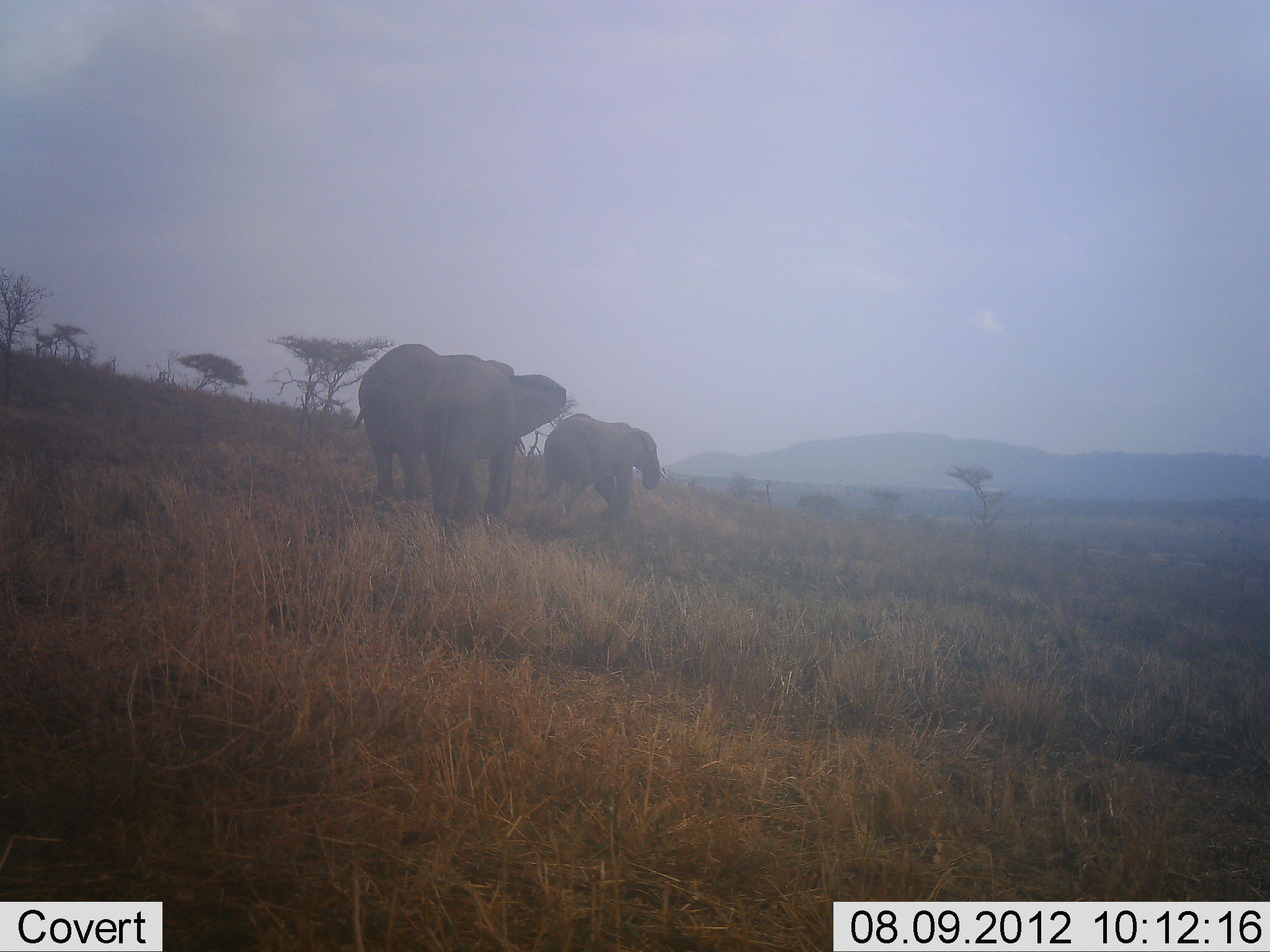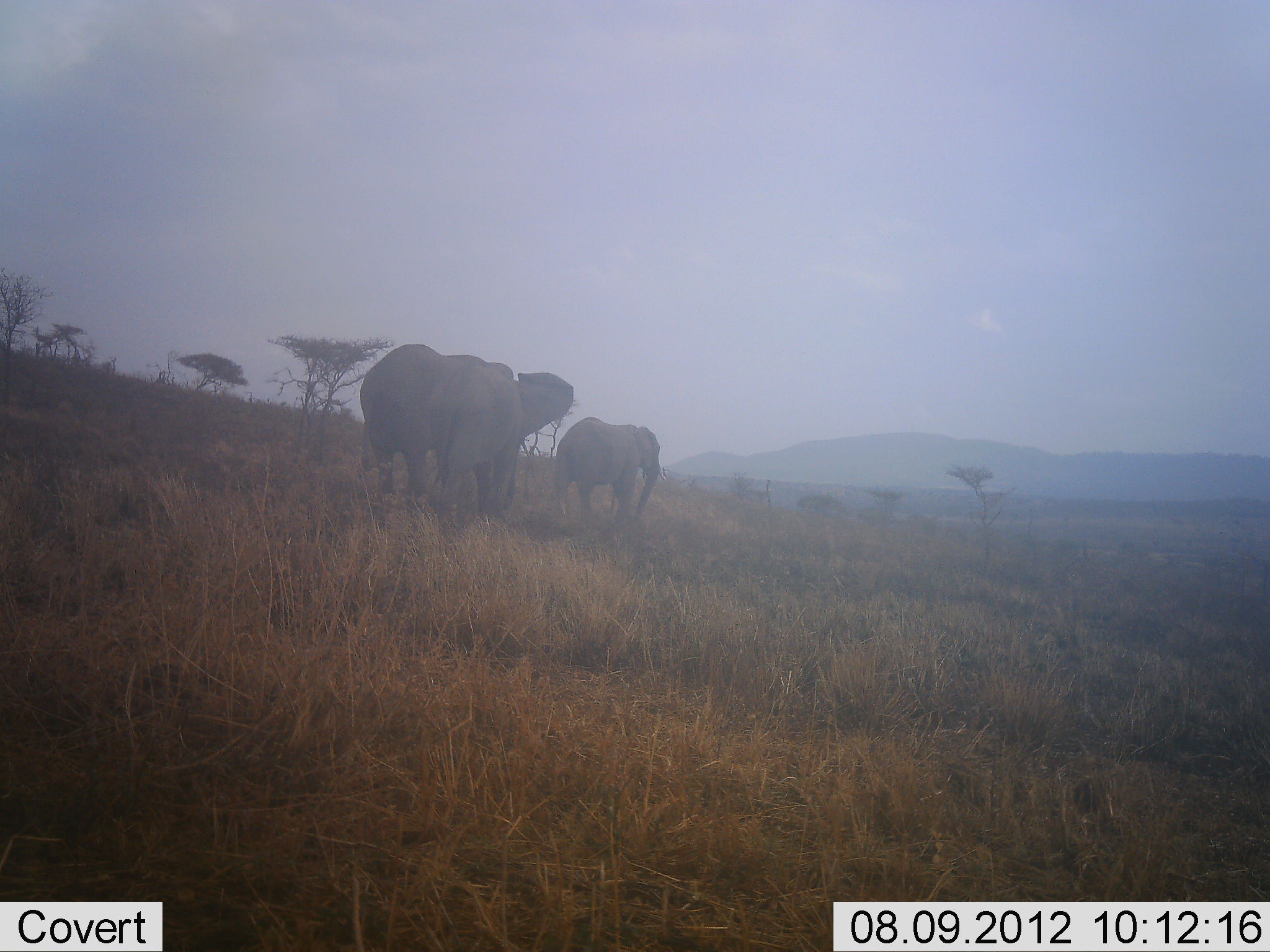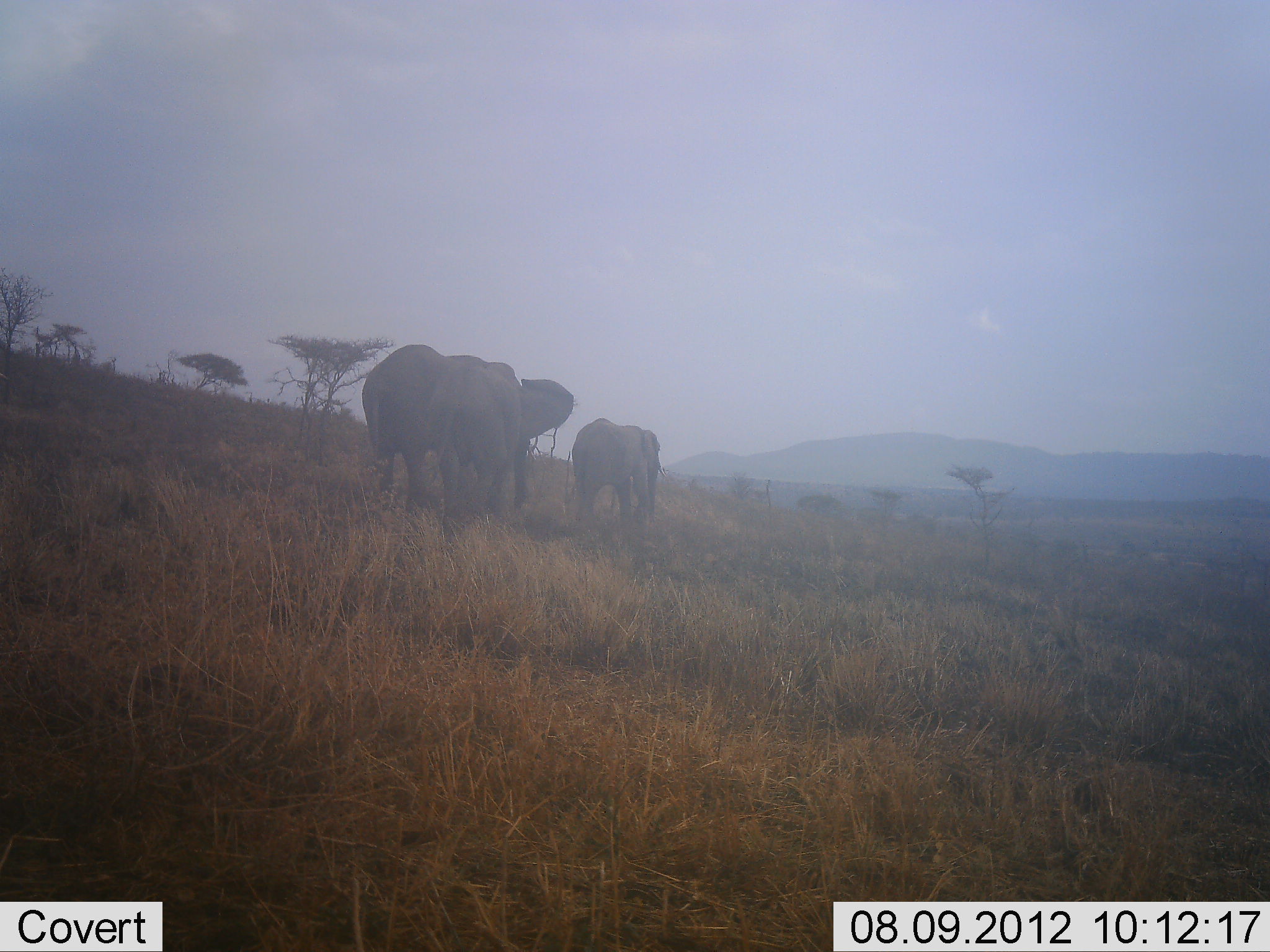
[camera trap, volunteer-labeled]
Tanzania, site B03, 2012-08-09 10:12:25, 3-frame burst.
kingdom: Animalia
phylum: Chordata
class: Mammalia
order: Proboscidea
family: Elephantidae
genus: Loxodonta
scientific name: Loxodonta africana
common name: african bush elephant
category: elephant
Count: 3.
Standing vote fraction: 30%.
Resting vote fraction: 0%.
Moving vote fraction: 70%.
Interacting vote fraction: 0%.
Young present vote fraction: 10%.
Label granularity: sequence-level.